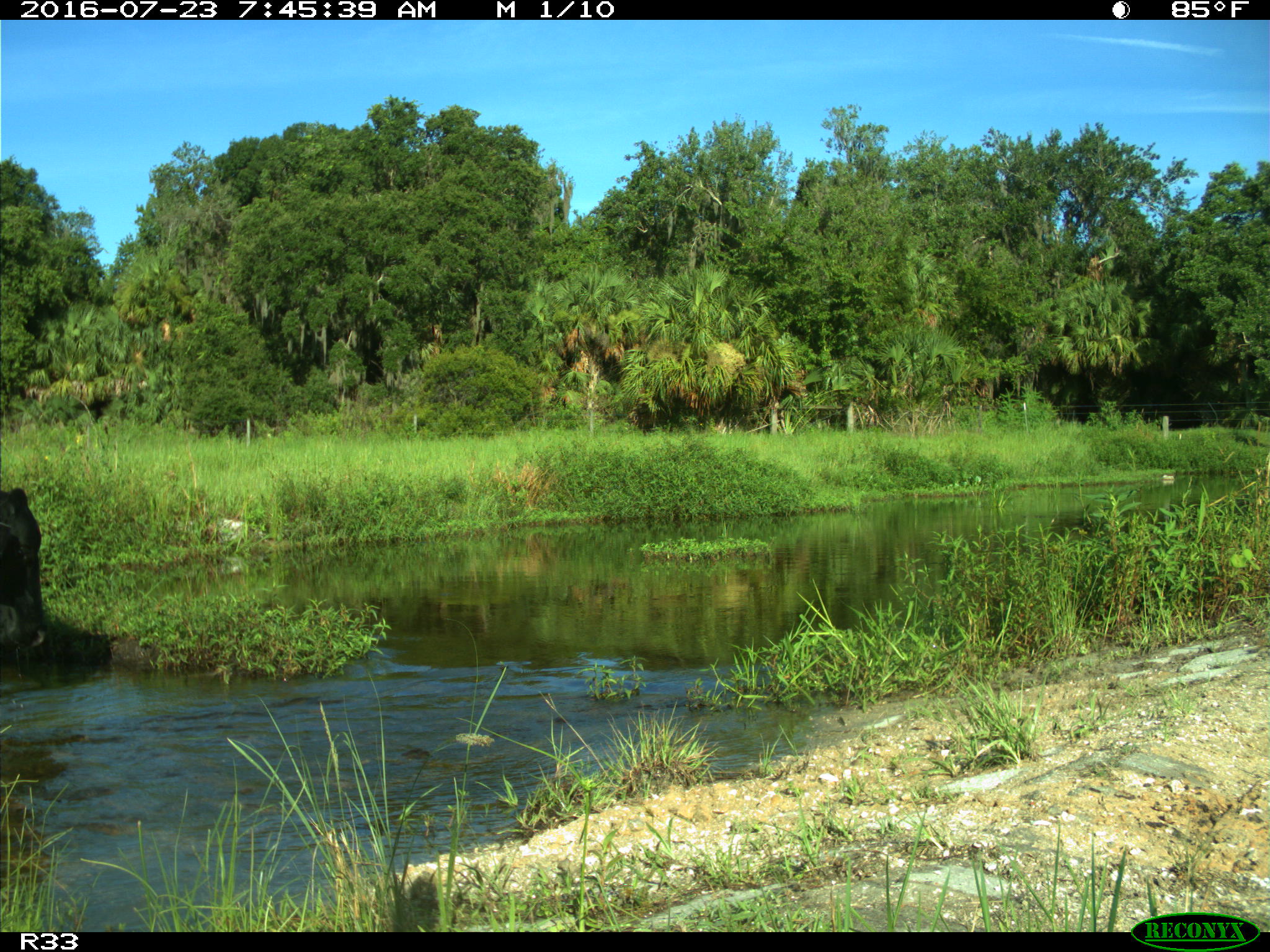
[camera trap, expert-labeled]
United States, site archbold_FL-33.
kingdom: Animalia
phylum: Chordata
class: Mammalia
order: Artiodactyla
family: Bovidae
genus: Bos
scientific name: Bos taurus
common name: domestic cow